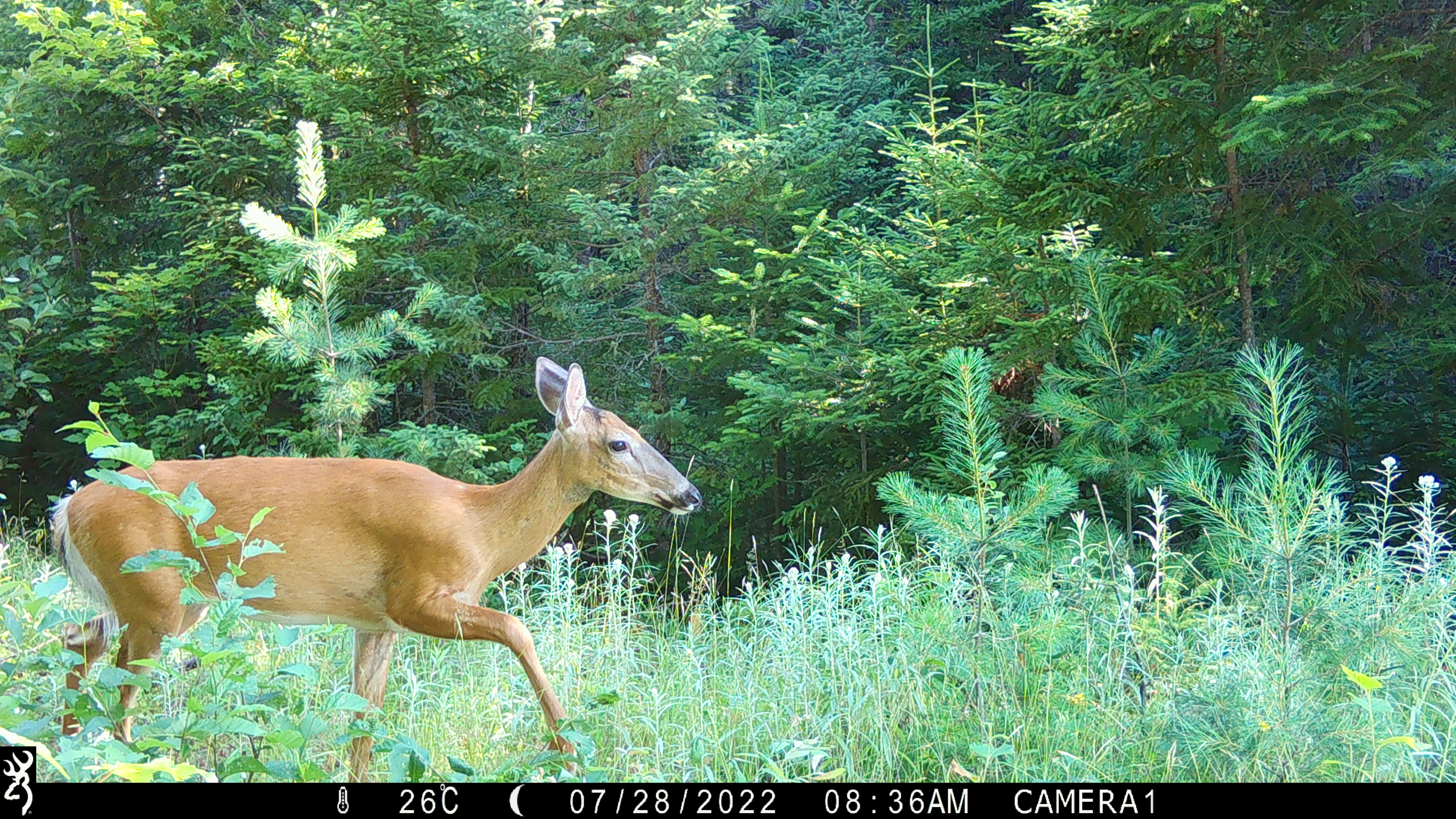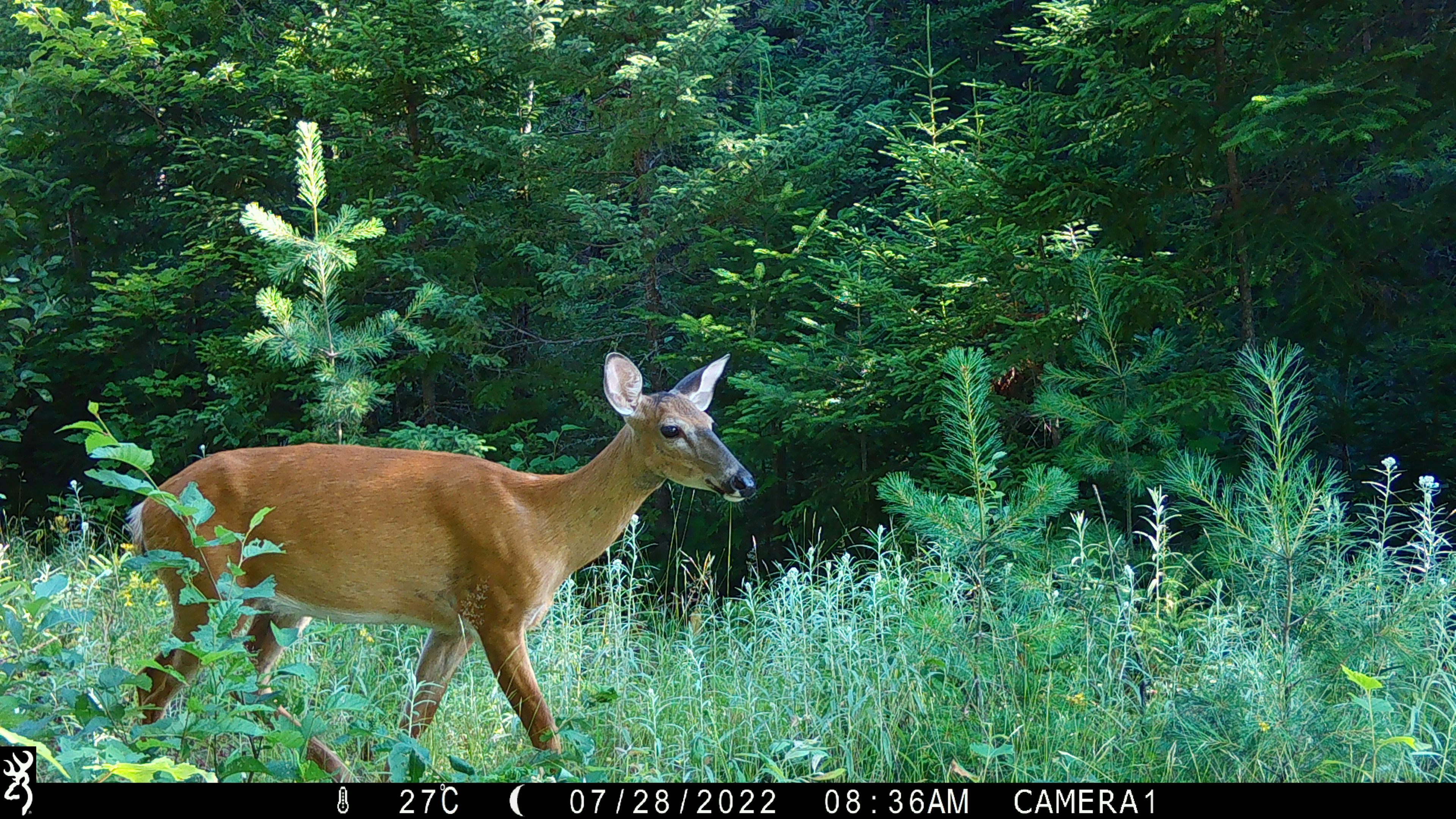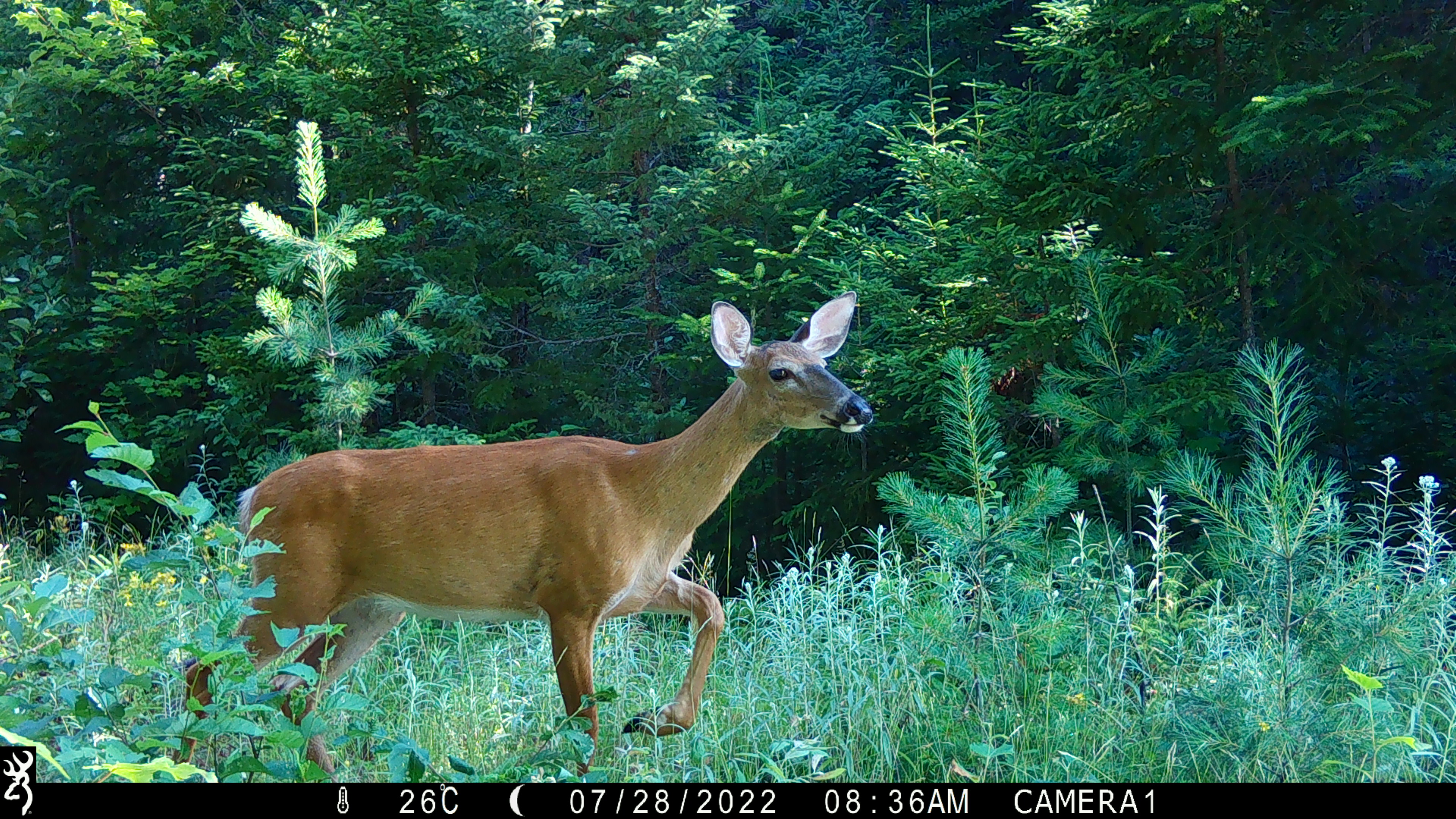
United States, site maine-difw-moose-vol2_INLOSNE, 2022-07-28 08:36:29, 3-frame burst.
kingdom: Animalia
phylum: Chordata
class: Mammalia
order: Artiodactyla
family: Cervidae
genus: Odocoileus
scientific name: Odocoileus virginianus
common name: white-tailed deer